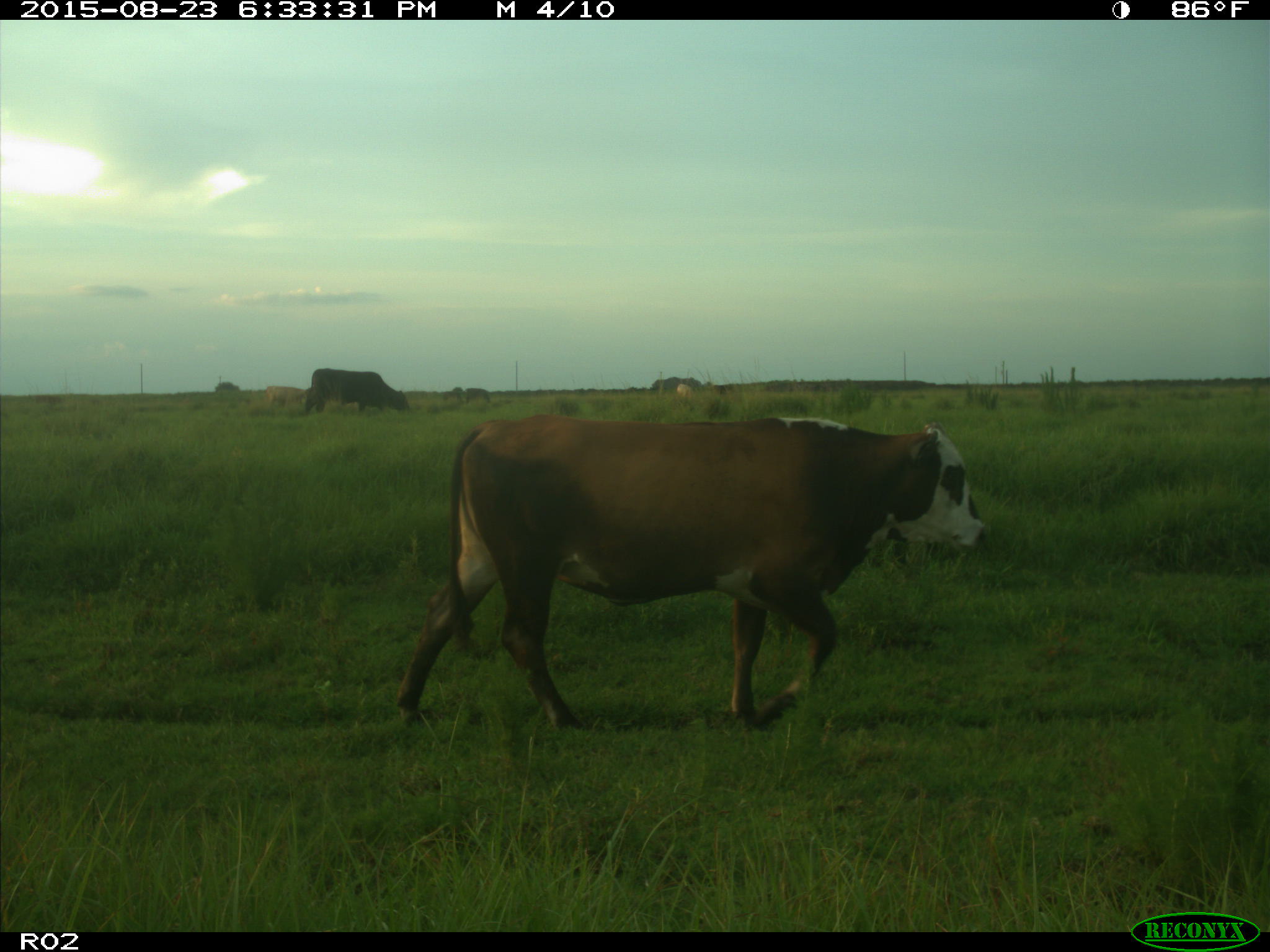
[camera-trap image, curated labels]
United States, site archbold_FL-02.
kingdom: Animalia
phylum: Chordata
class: Mammalia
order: Artiodactyla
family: Bovidae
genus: Bos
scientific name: Bos taurus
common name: domestic cow